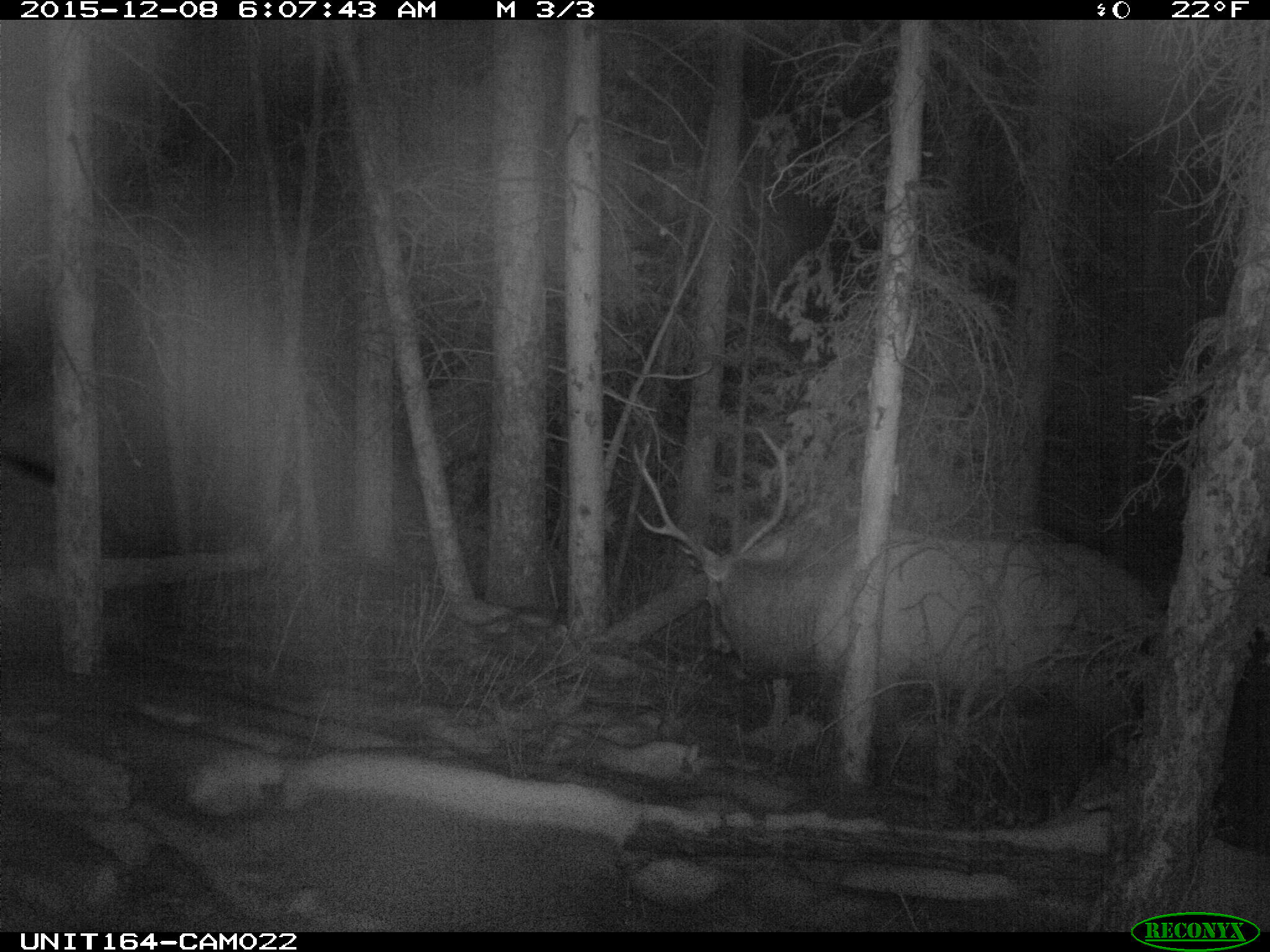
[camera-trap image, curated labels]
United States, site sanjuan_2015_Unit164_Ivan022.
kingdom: Animalia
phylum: Chordata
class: Mammalia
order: Artiodactyla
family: Cervidae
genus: Cervus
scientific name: Cervus elaphus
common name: red deer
Cervus elaphus (red deer).